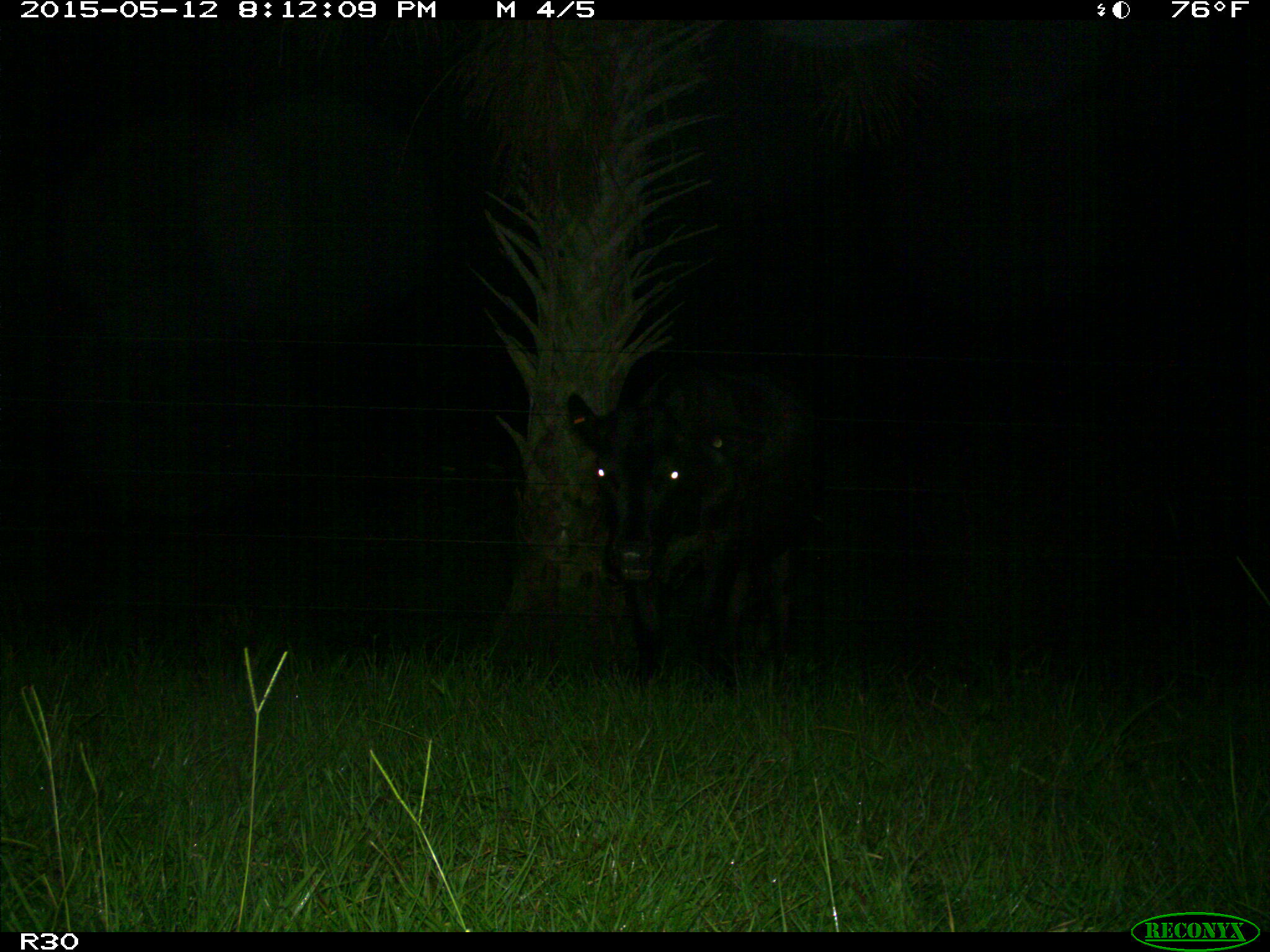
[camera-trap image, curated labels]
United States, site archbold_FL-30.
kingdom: Animalia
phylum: Chordata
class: Mammalia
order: Artiodactyla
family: Bovidae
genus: Bos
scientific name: Bos taurus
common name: domestic cow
Bos taurus (domestic cow).